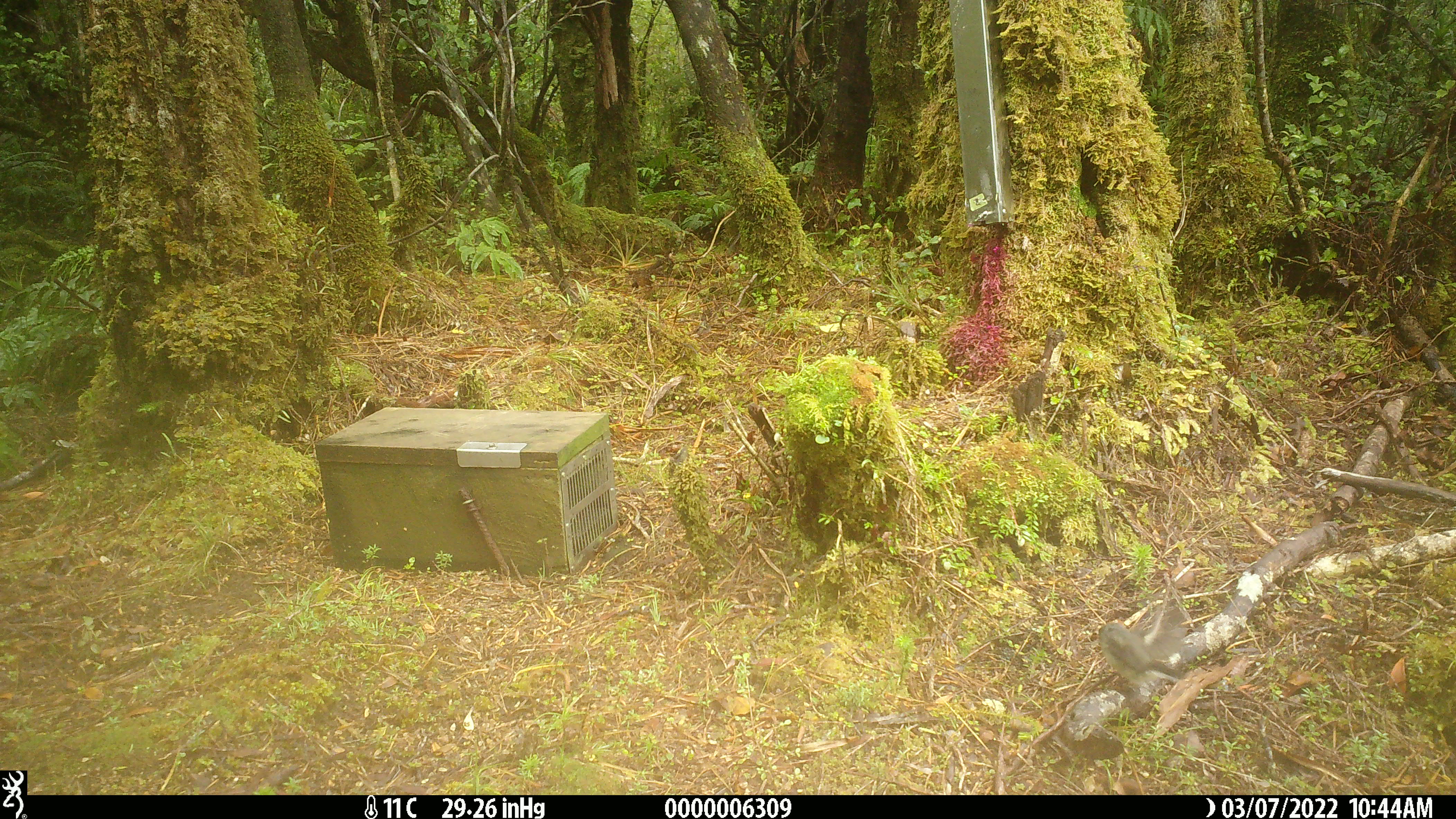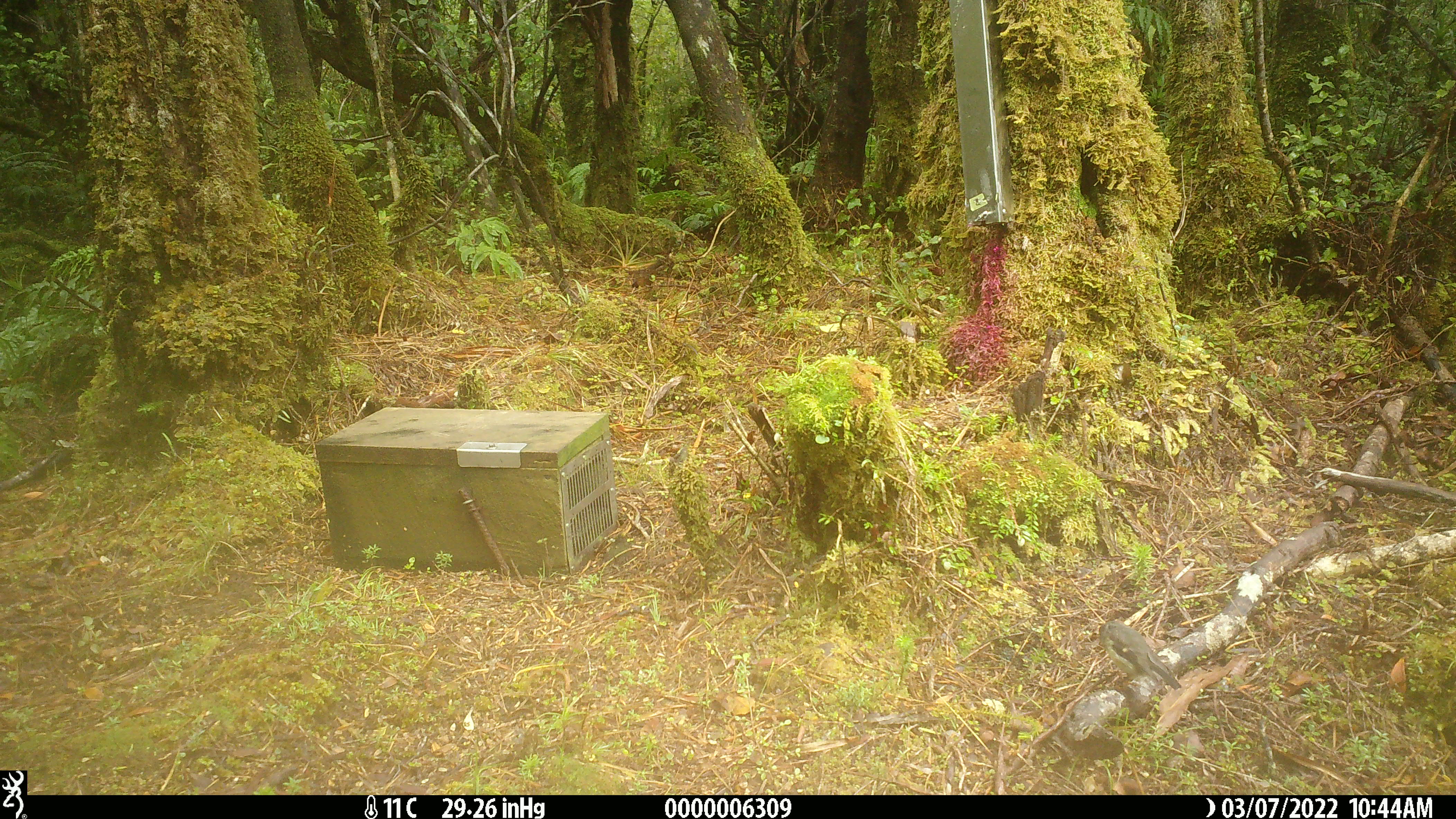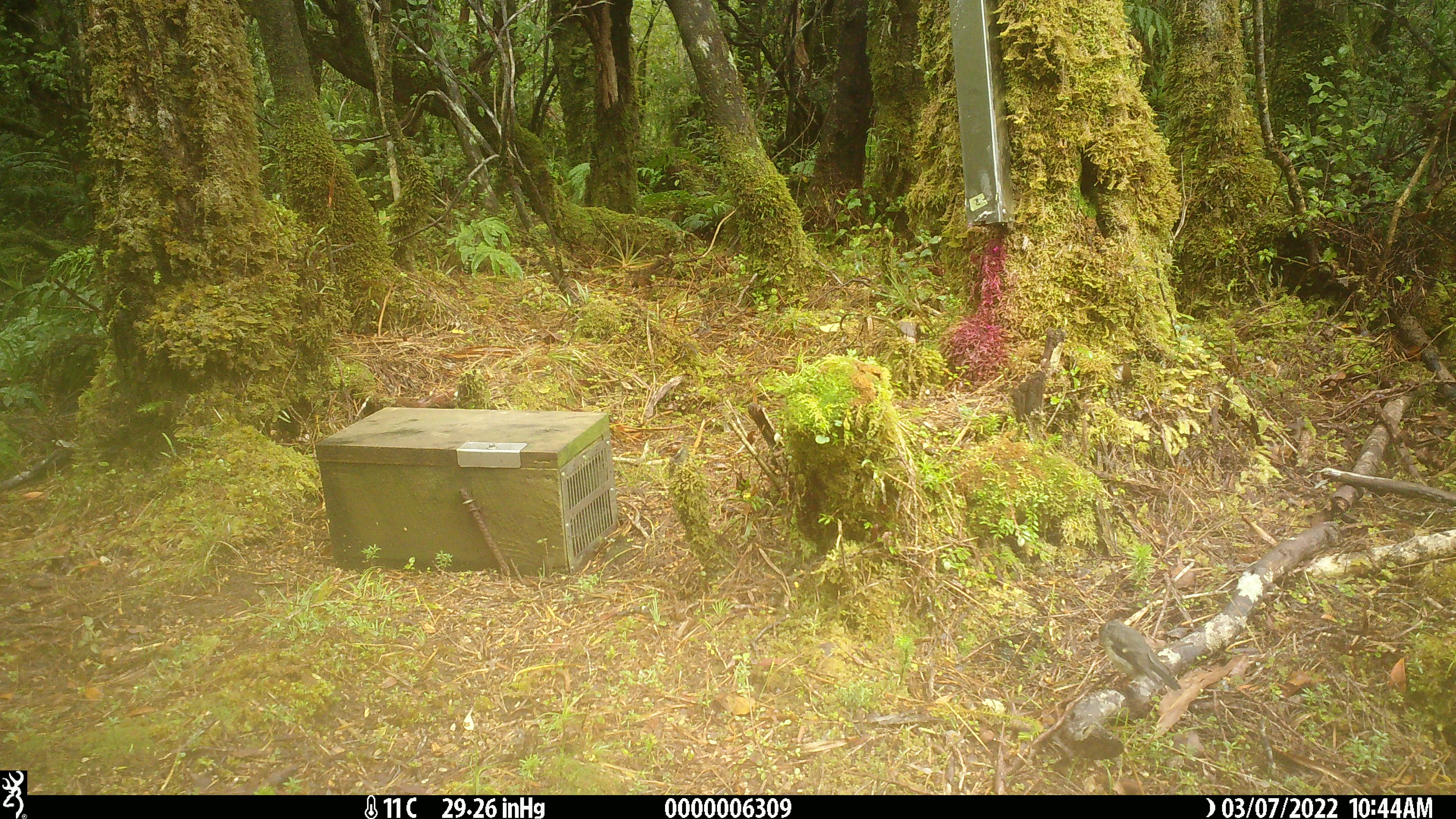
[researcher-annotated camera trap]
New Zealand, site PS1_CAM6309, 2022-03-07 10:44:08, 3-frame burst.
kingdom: Animalia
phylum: Chordata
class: Aves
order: Passeriformes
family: Petroicidae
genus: Petroica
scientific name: Petroica macrocephala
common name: tomtit